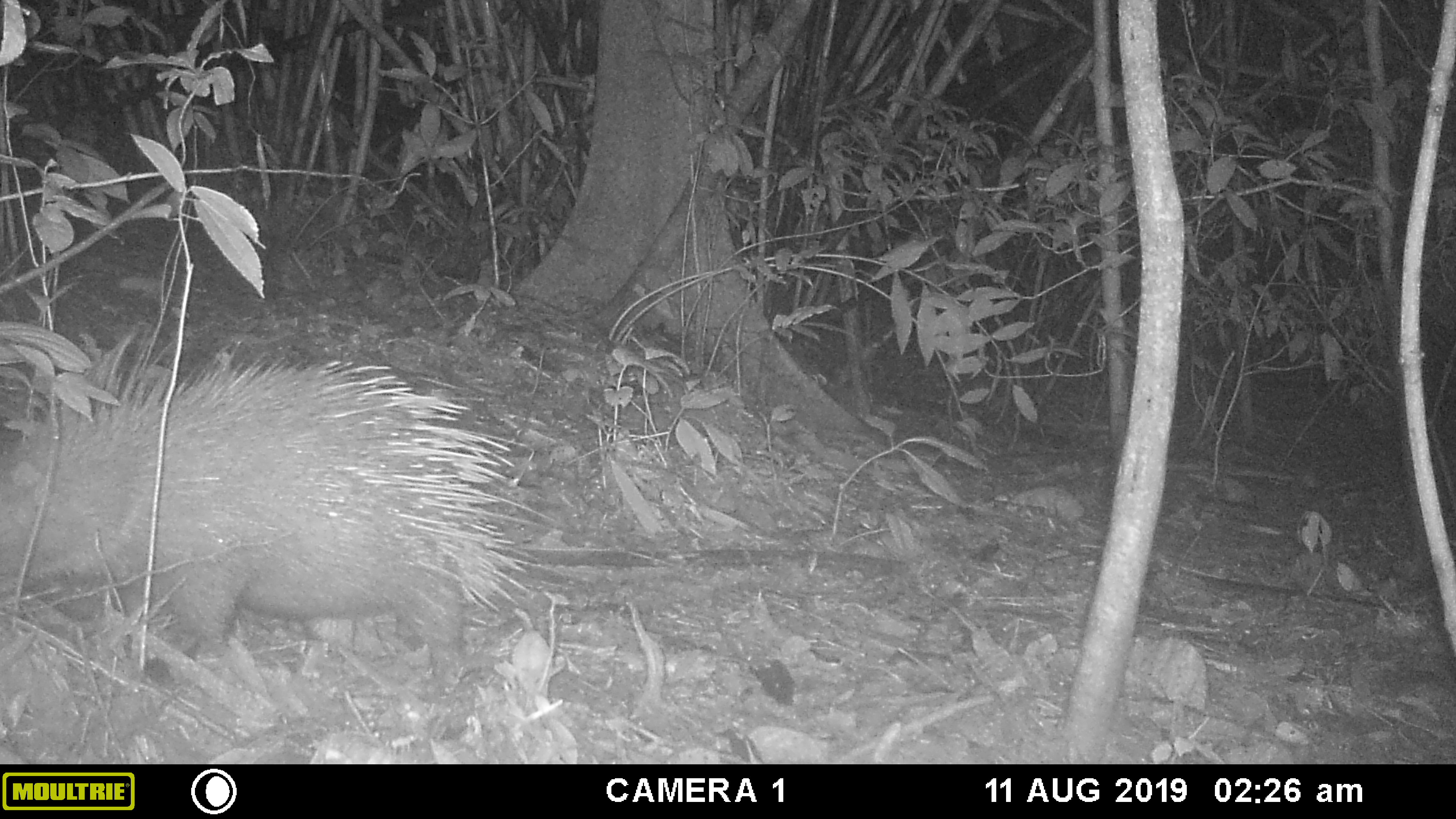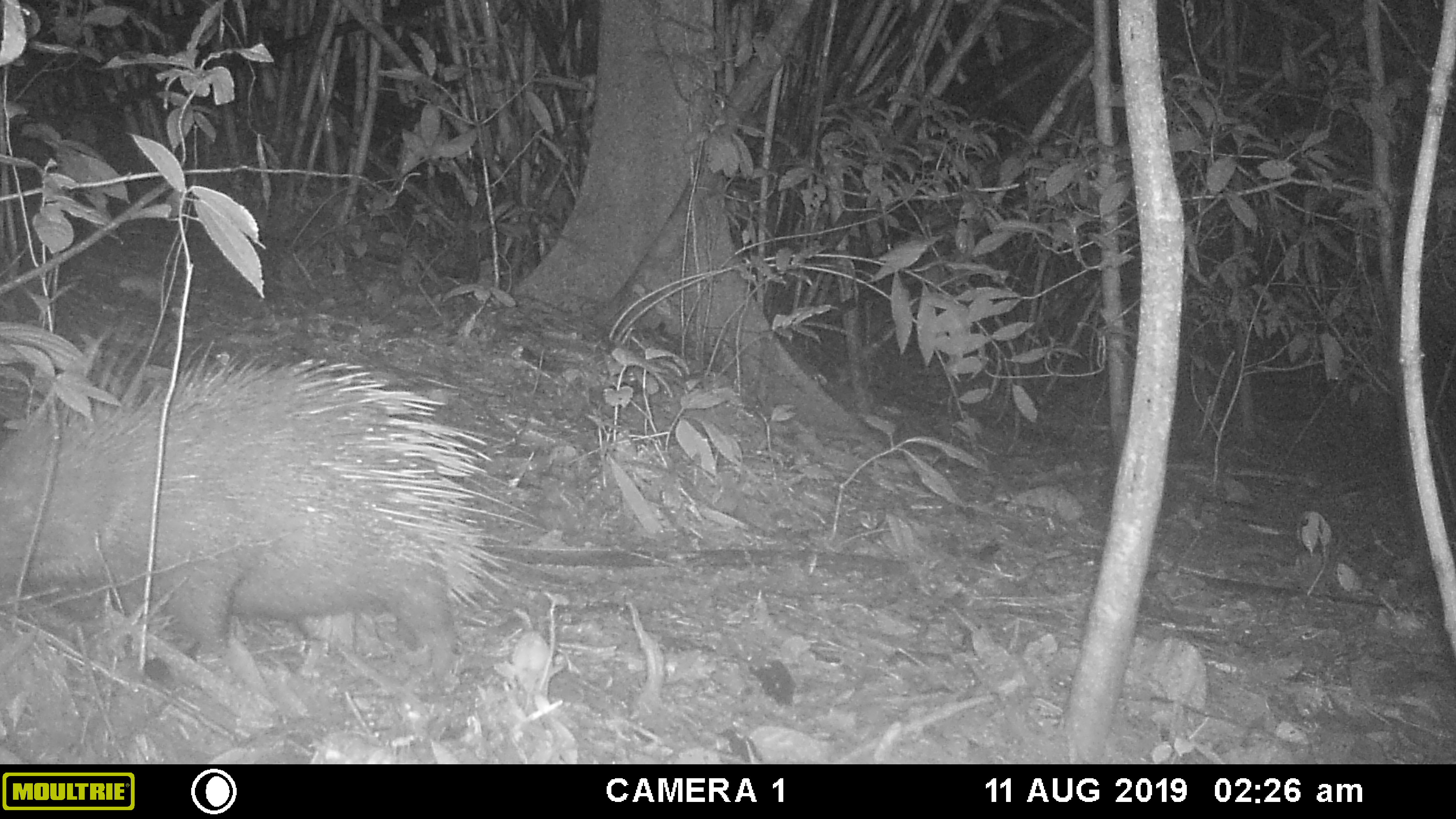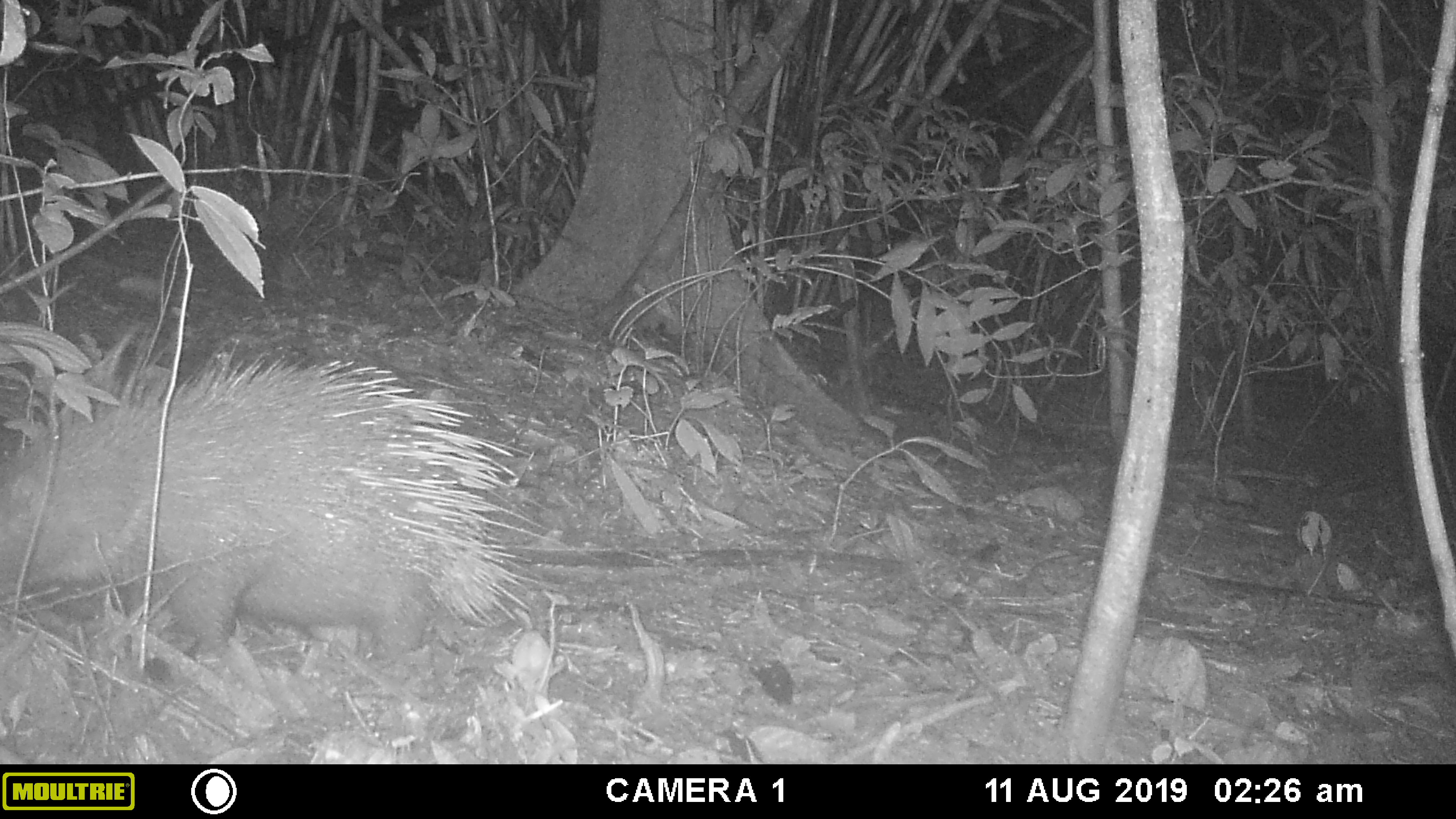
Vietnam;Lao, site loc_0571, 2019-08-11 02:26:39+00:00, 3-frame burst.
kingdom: Animalia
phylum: Chordata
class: Aves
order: Galliformes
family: Phasianidae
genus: Polyplectron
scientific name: Polyplectron bicalcaratum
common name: gray peacock-pheasant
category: grey peacock pheasant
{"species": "grey peacock pheasant (gray peacock-pheasant) (Polyplectron bicalcaratum)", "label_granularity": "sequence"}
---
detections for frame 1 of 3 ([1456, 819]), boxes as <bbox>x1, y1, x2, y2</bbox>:
grey peacock pheasant: <bbox>0, 329, 556, 687</bbox>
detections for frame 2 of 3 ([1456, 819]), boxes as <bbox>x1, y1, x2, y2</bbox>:
grey peacock pheasant: <bbox>0, 331, 540, 675</bbox>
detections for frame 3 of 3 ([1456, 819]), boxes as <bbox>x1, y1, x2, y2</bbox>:
grey peacock pheasant: <bbox>0, 335, 543, 656</bbox>